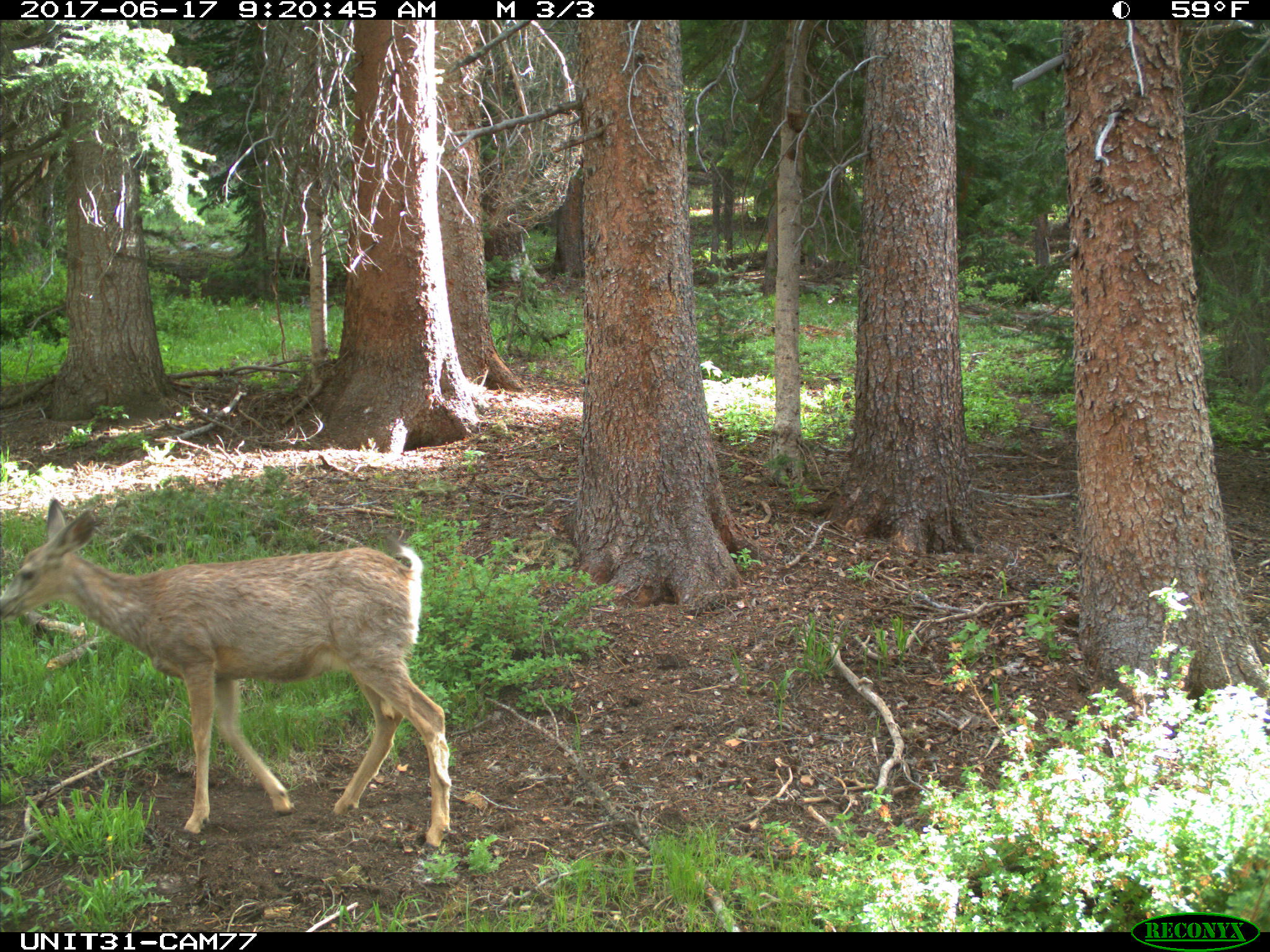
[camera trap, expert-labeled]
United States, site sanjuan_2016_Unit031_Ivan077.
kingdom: Animalia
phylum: Chordata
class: Mammalia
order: Artiodactyla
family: Cervidae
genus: Odocoileus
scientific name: Odocoileus hemionus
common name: mule deer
Odocoileus hemionus (mule deer).